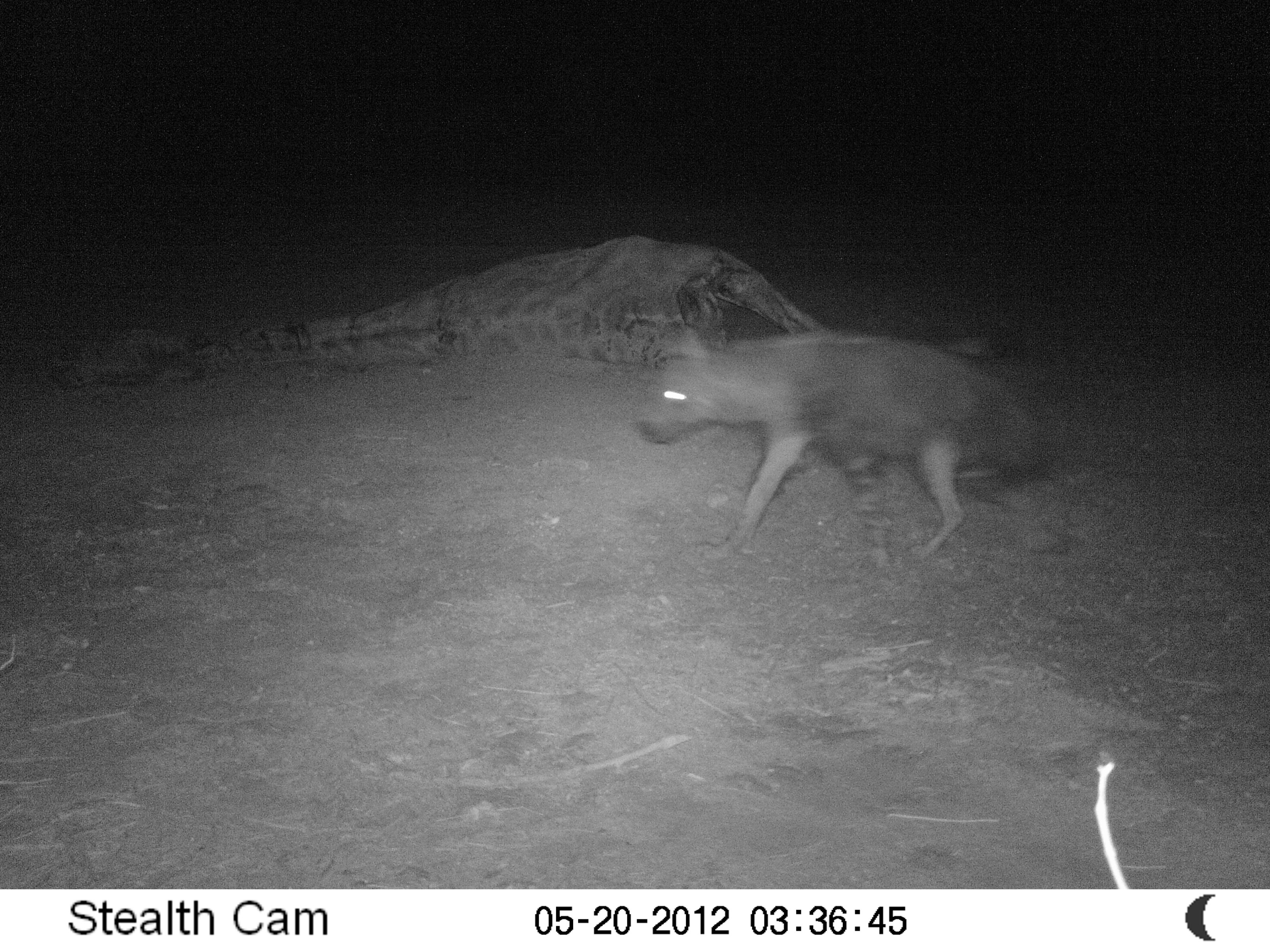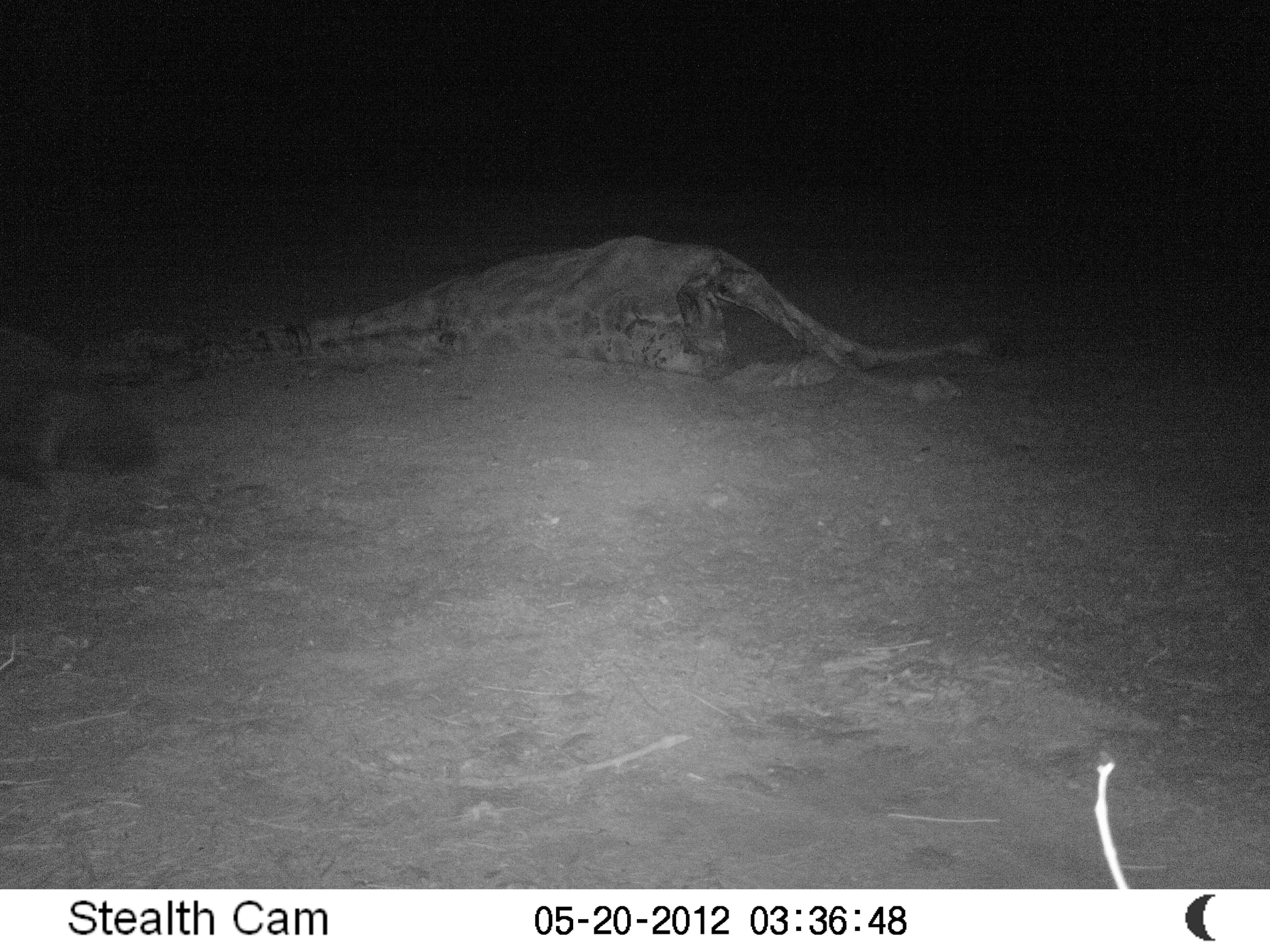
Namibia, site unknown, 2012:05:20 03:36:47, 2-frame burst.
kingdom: Animalia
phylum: Chordata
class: Mammalia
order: Carnivora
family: Hyaenidae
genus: Parahyaena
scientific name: Parahyaena brunnea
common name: brown hyena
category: hyaena brunnea